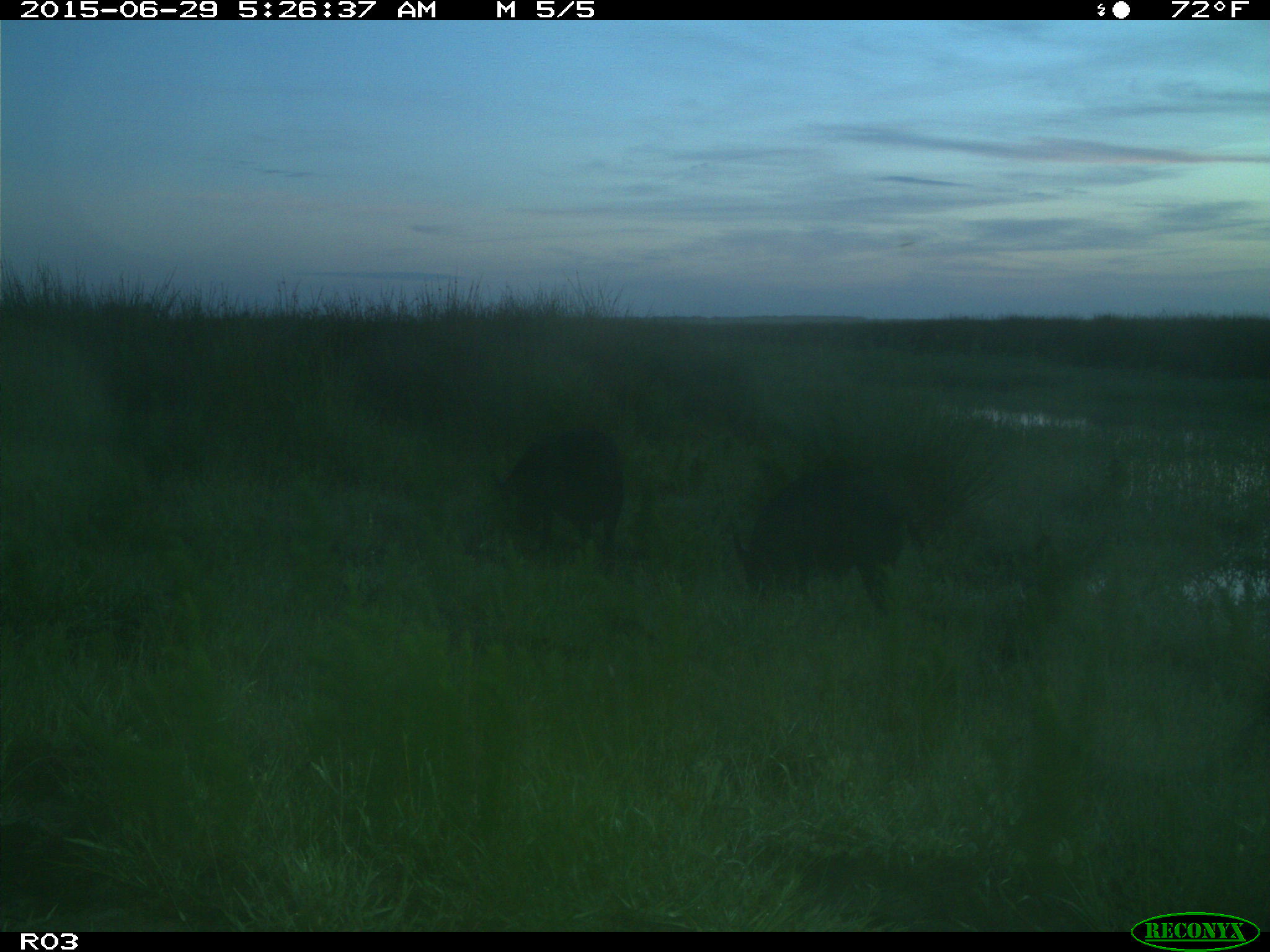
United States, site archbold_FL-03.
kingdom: Animalia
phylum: Chordata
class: Mammalia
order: Artiodactyla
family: Suidae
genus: Sus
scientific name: Sus scrofa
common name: wild boar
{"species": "Sus scrofa (wild boar)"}